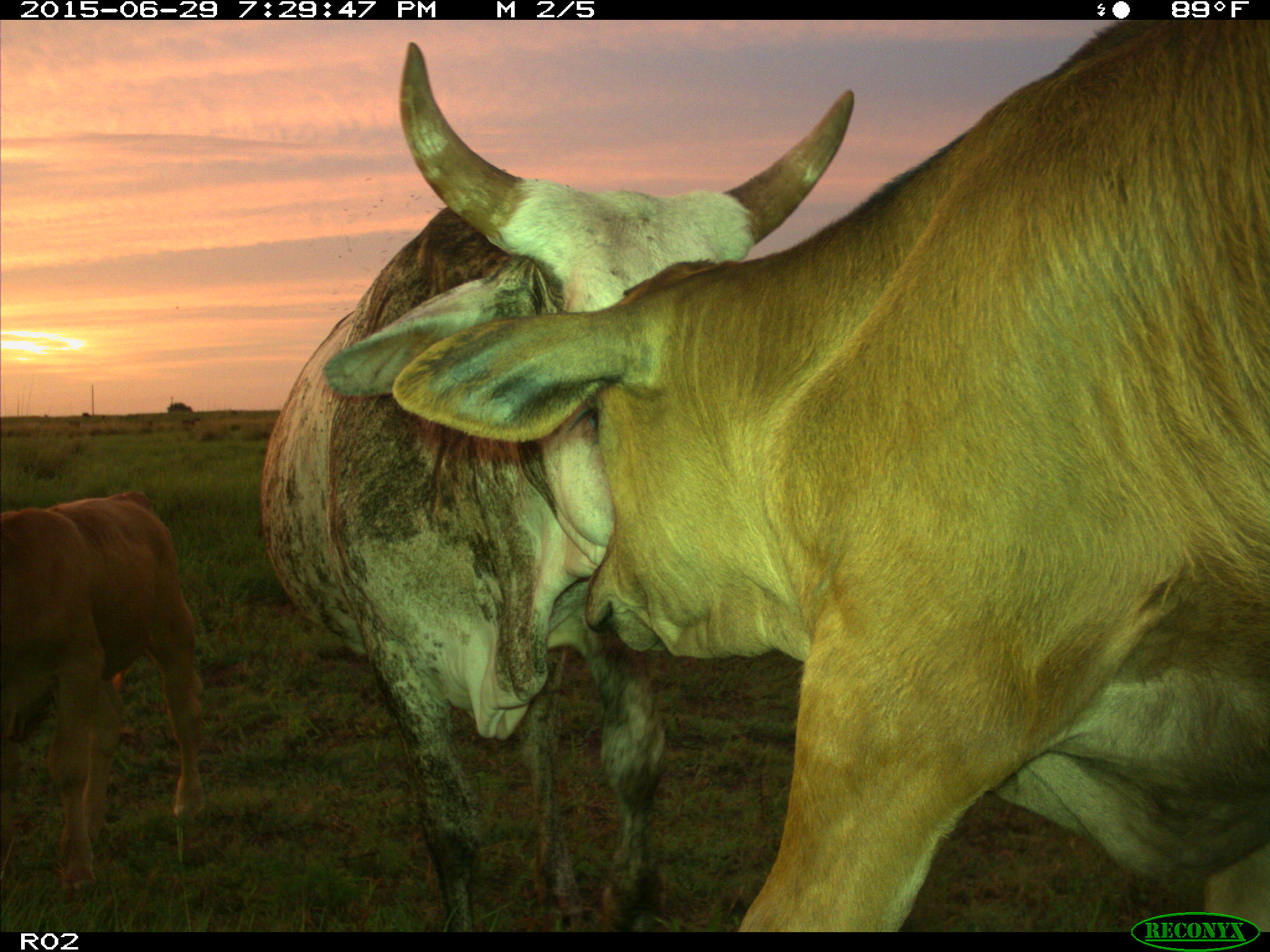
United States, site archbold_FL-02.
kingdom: Animalia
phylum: Chordata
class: Mammalia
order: Artiodactyla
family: Bovidae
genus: Bos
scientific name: Bos taurus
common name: domestic cow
Bos taurus (domestic cow).